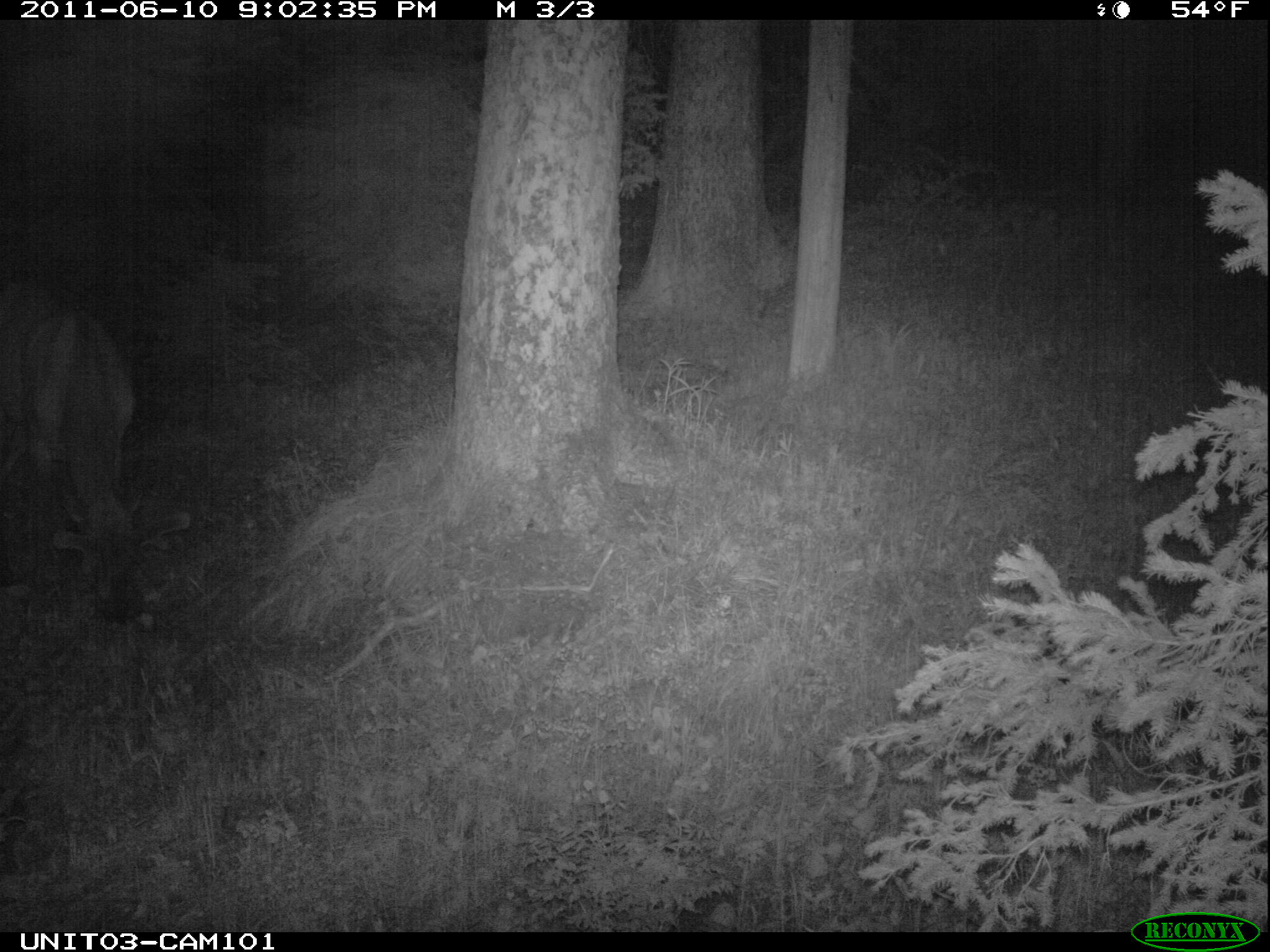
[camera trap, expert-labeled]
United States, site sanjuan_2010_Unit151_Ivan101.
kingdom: Animalia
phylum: Chordata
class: Mammalia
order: Artiodactyla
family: Cervidae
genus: Cervus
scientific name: Cervus elaphus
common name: red deer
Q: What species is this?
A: Cervus elaphus (red deer).